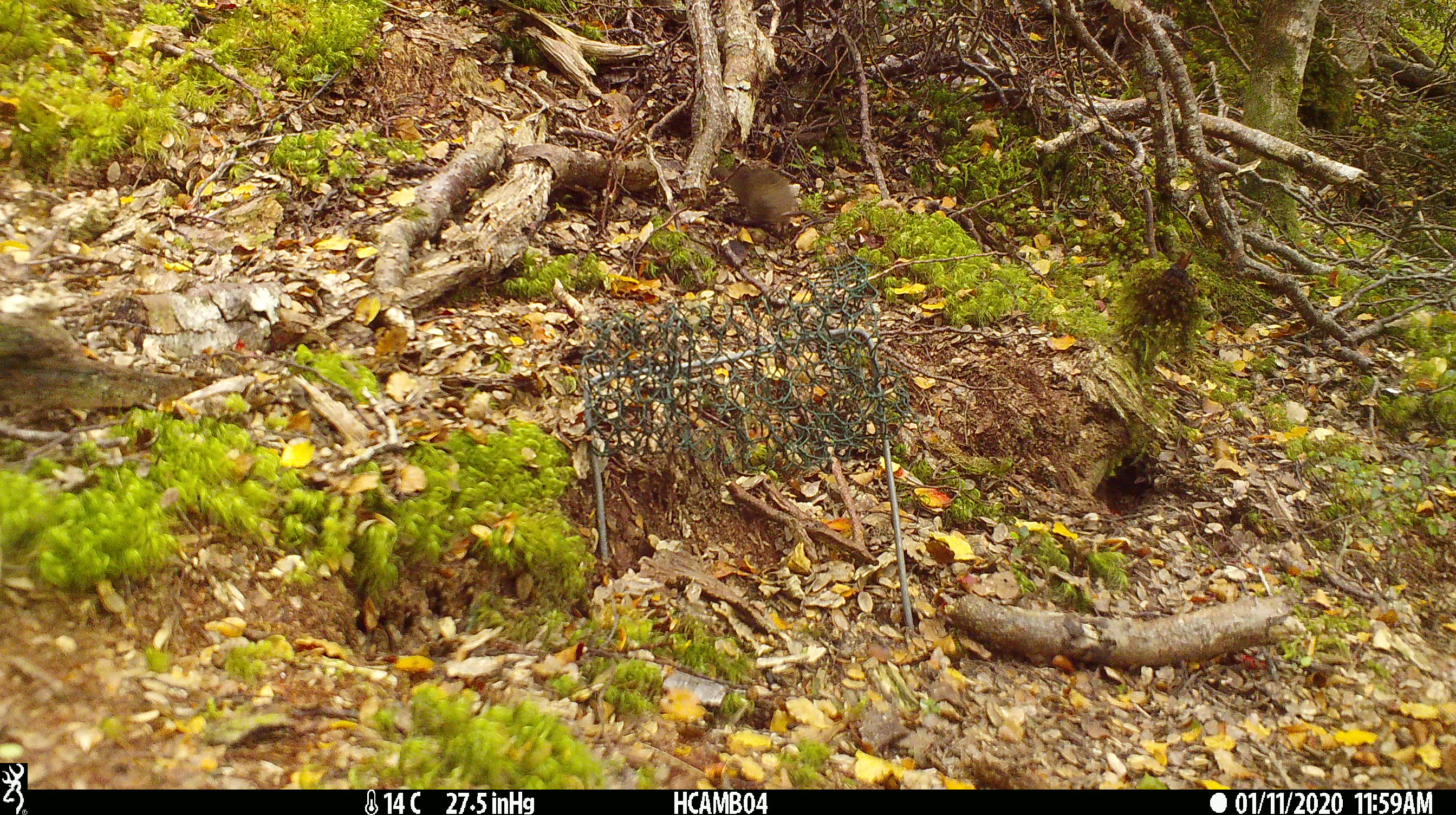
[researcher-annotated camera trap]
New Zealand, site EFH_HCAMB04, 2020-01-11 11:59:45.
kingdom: Animalia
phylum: Chordata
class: Mammalia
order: Rodentia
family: Muridae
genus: Mus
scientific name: Mus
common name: mouse